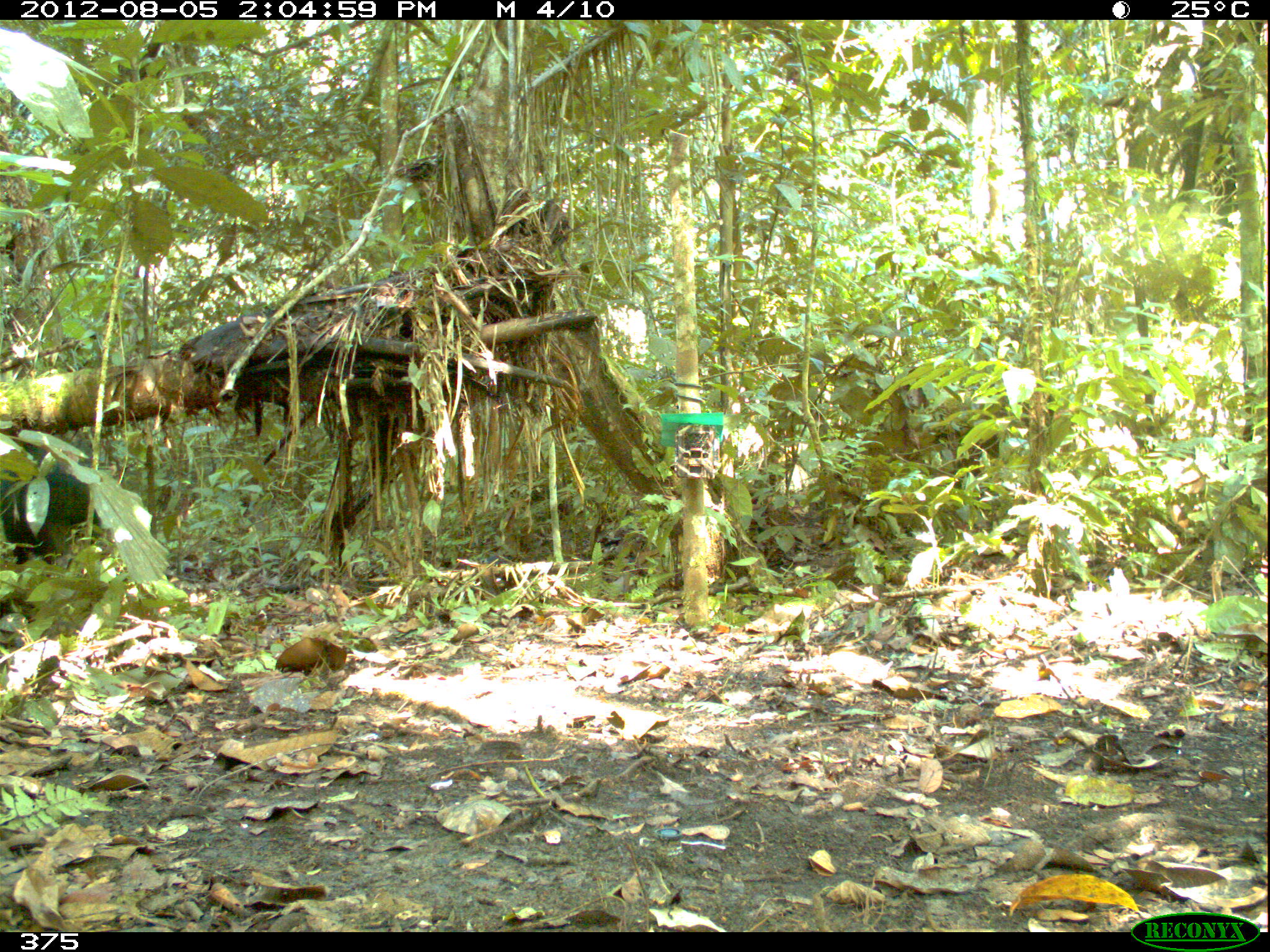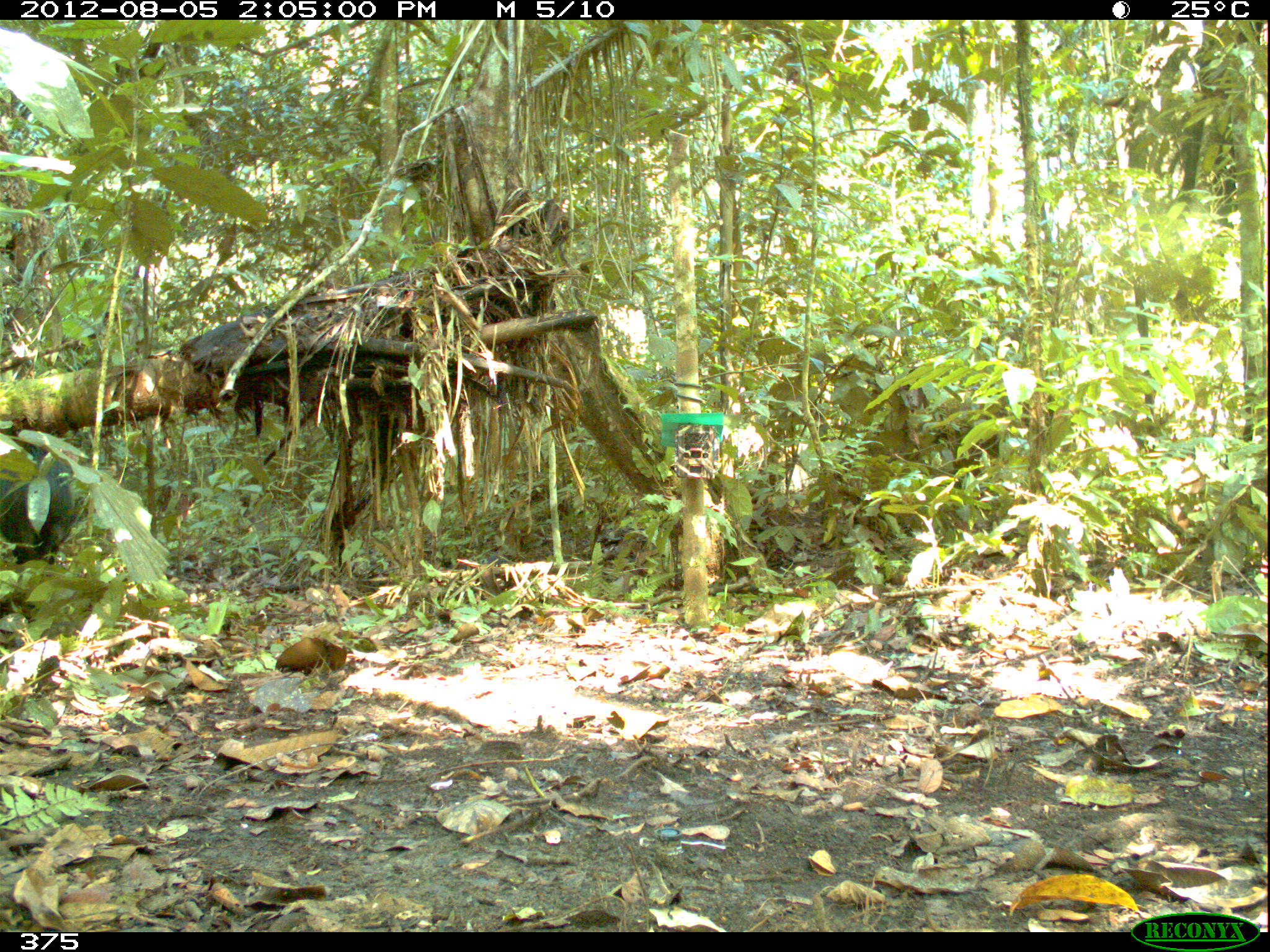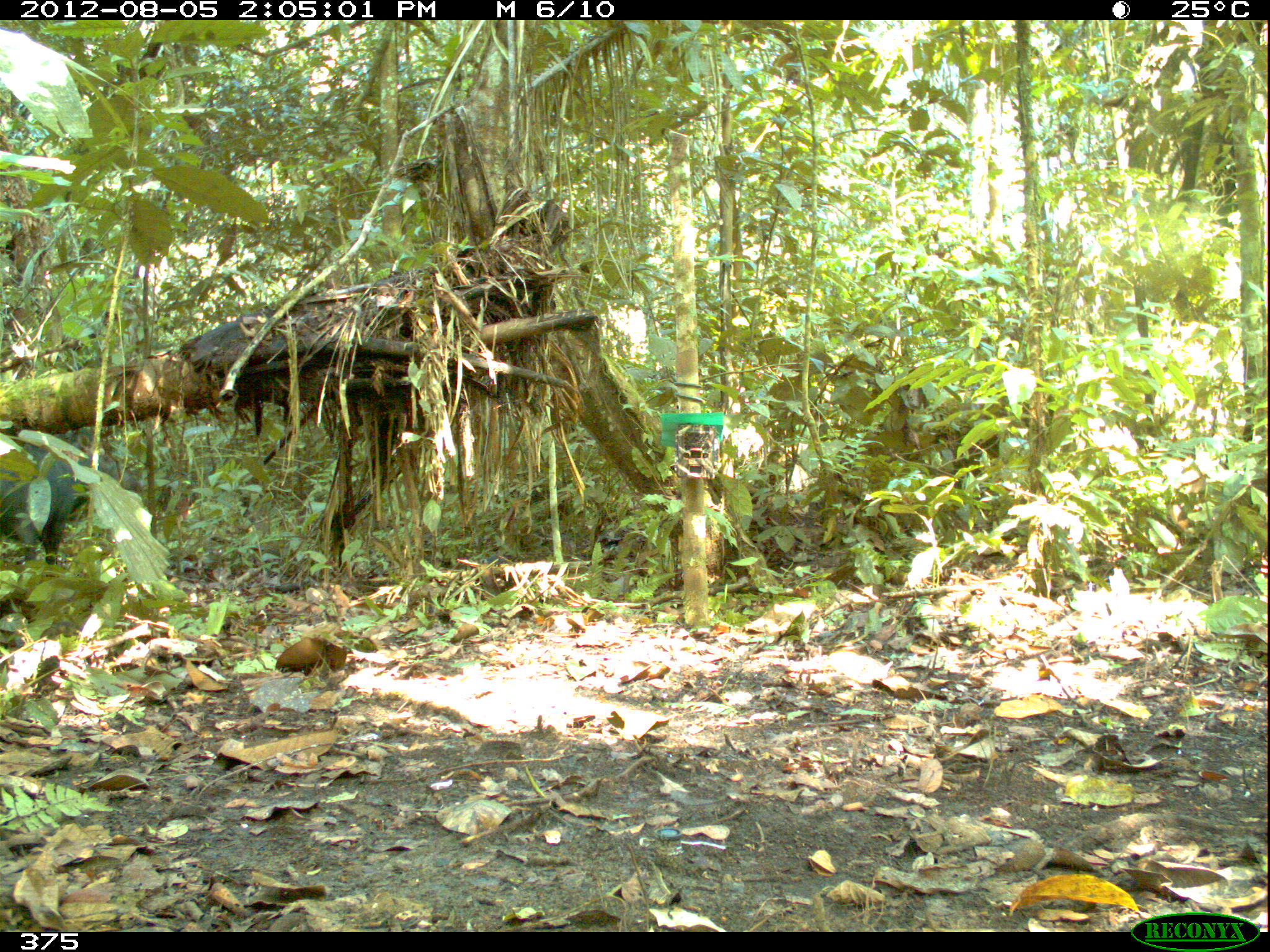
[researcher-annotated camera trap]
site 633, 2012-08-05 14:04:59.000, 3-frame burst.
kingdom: Animalia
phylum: Chordata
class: Mammalia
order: Artiodactyla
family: Tayassuidae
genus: Tayassu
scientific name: Tayassu pecari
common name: white-lipped peccary